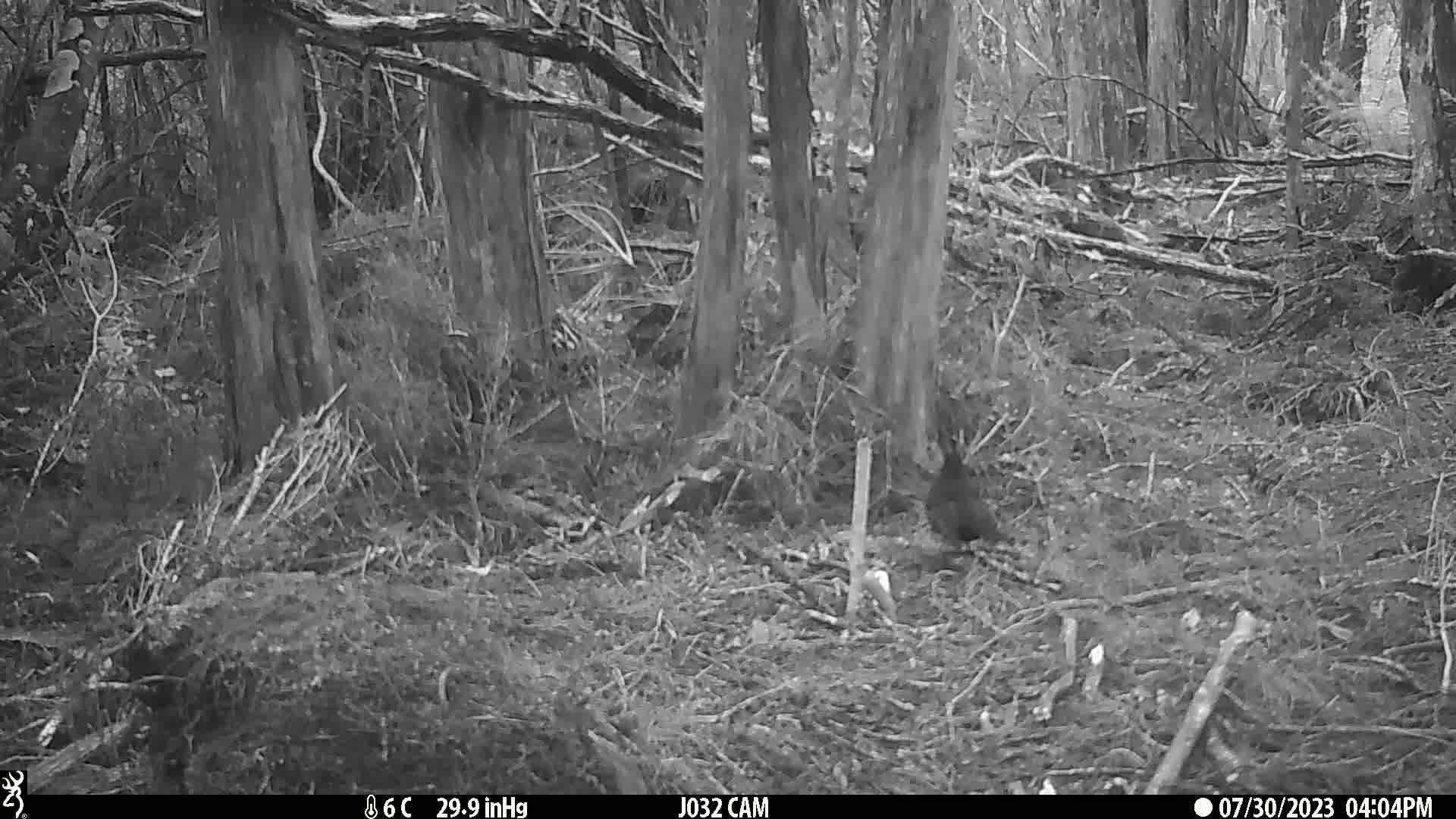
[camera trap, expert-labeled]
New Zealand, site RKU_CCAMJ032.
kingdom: Animalia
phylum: Chordata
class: Aves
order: Passeriformes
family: Turdidae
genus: Turdus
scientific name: Turdus merula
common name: eurasian blackbird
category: blackbird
Blackbird (eurasian blackbird) (Turdus merula).